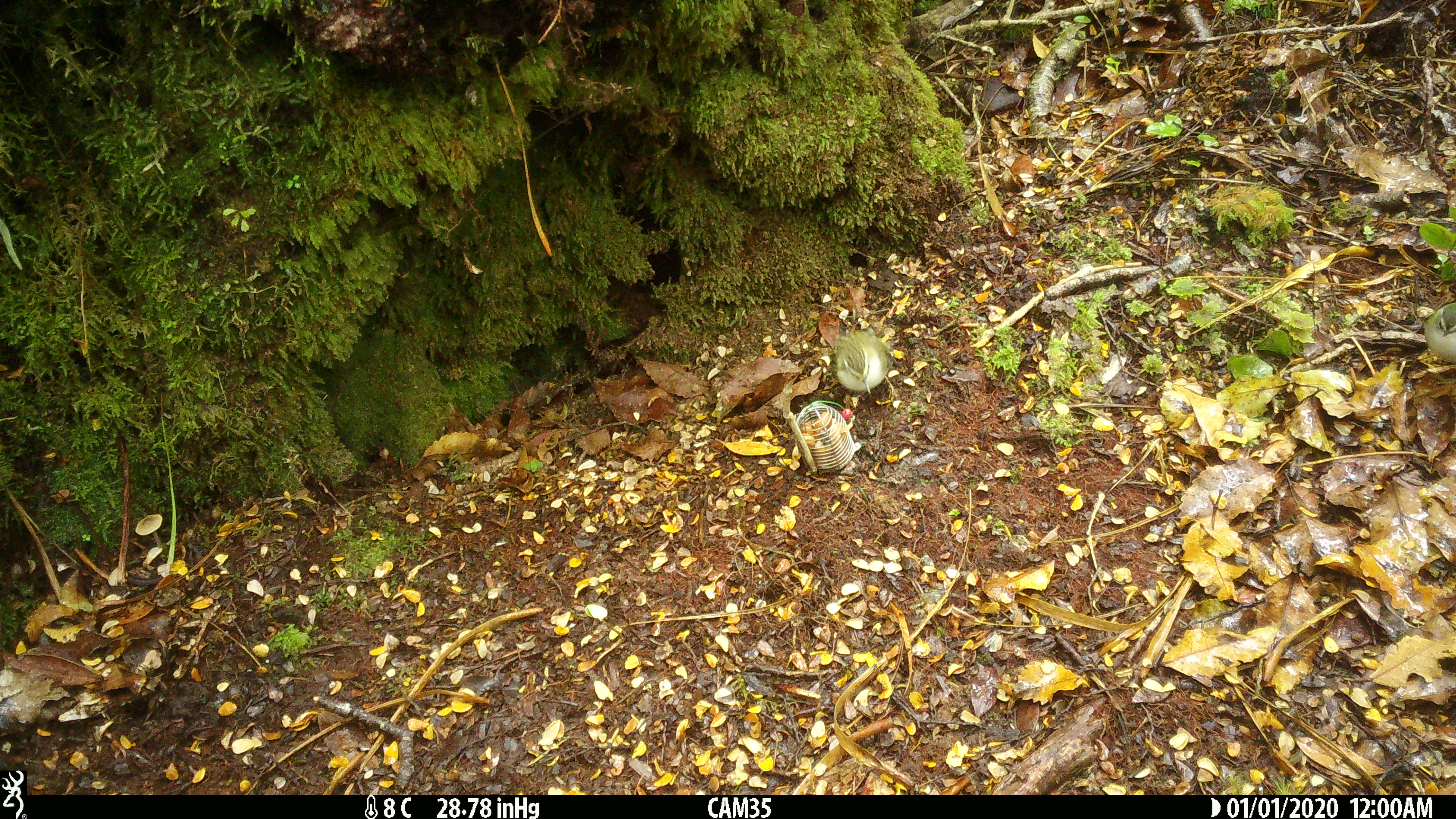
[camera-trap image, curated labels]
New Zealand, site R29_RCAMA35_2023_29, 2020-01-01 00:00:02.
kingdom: Animalia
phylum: Chordata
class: Aves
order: Passeriformes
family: Acanthisittidae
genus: Acanthisitta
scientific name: Acanthisitta chloris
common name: rifleman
Rifleman (Acanthisitta chloris).